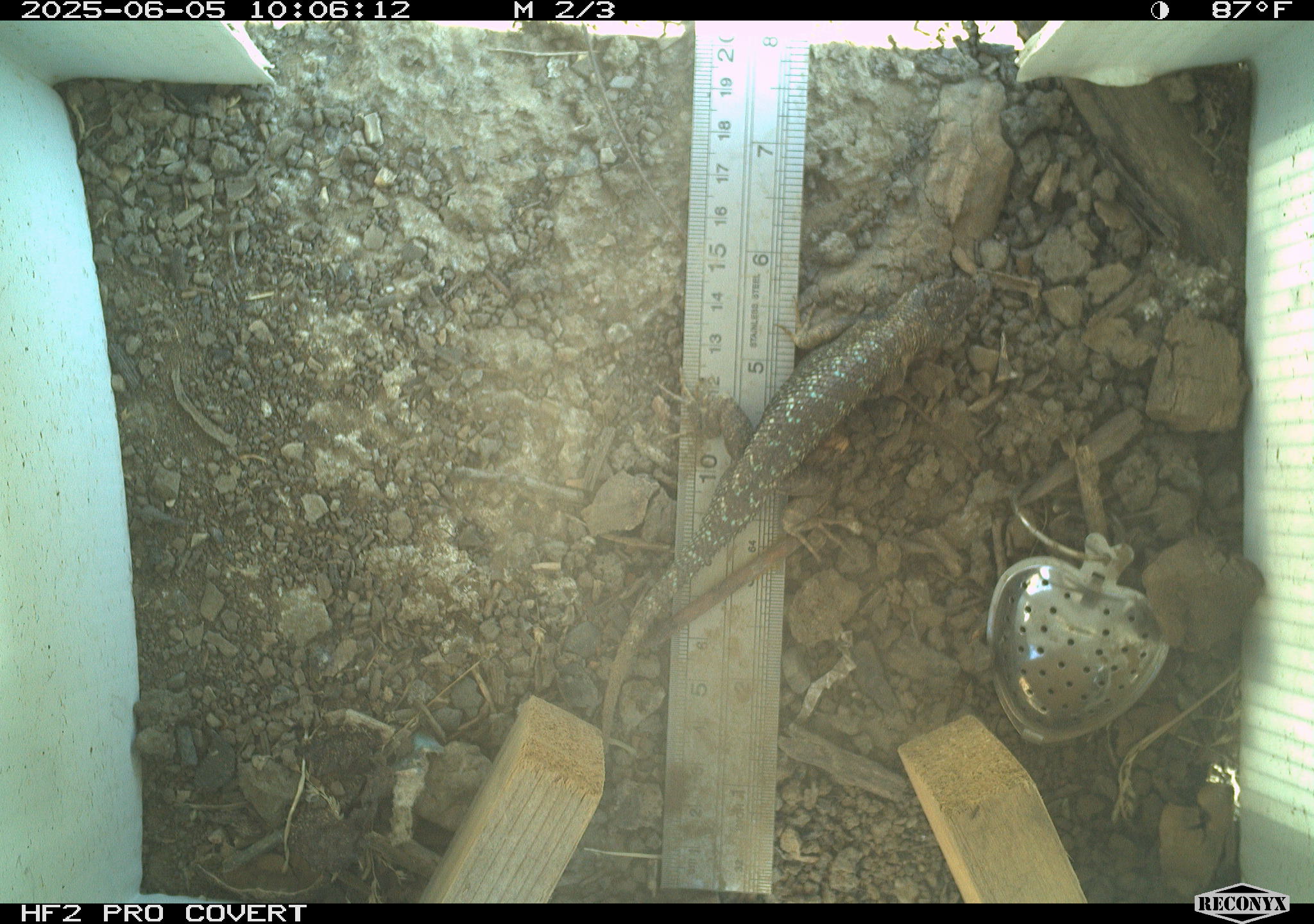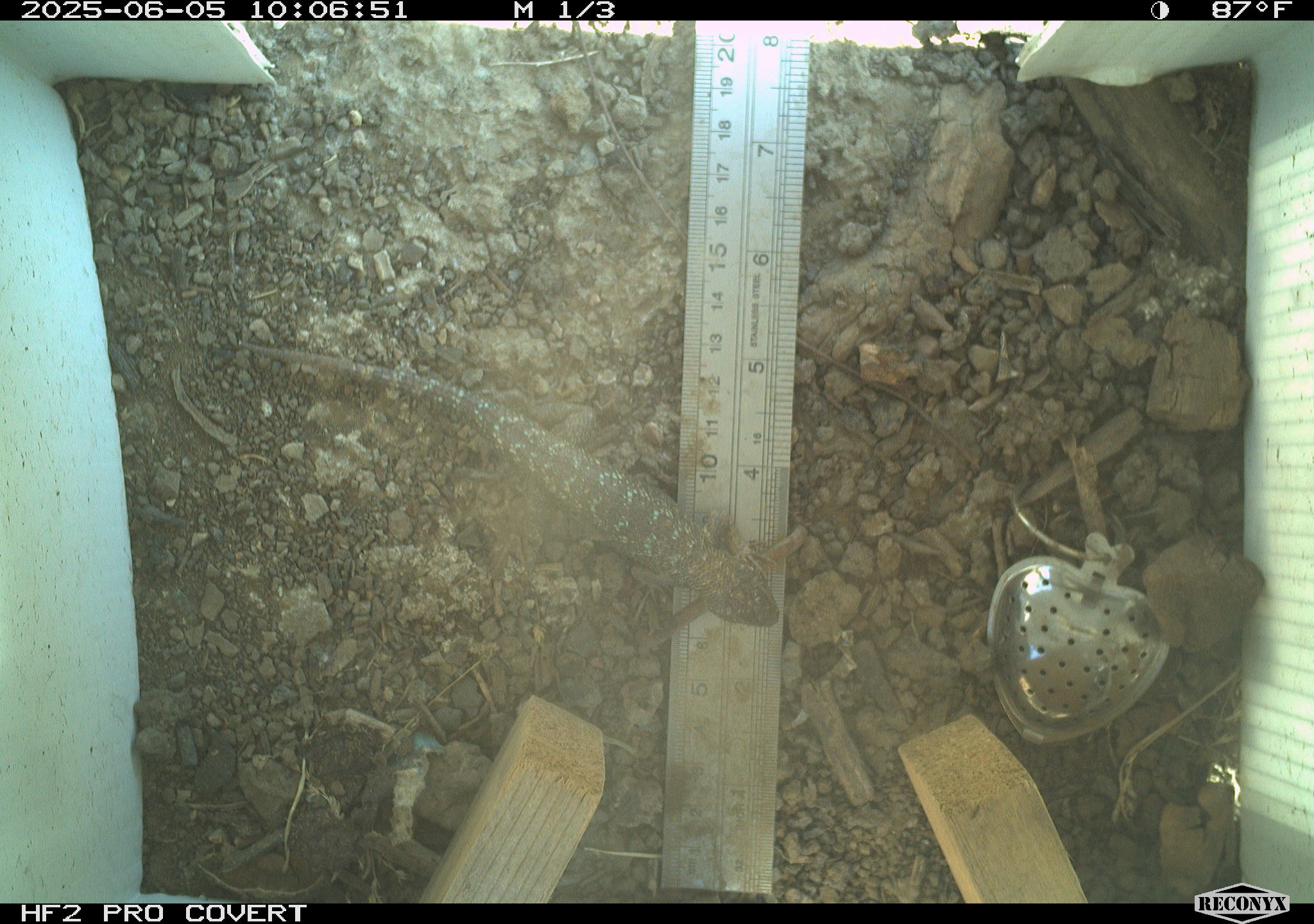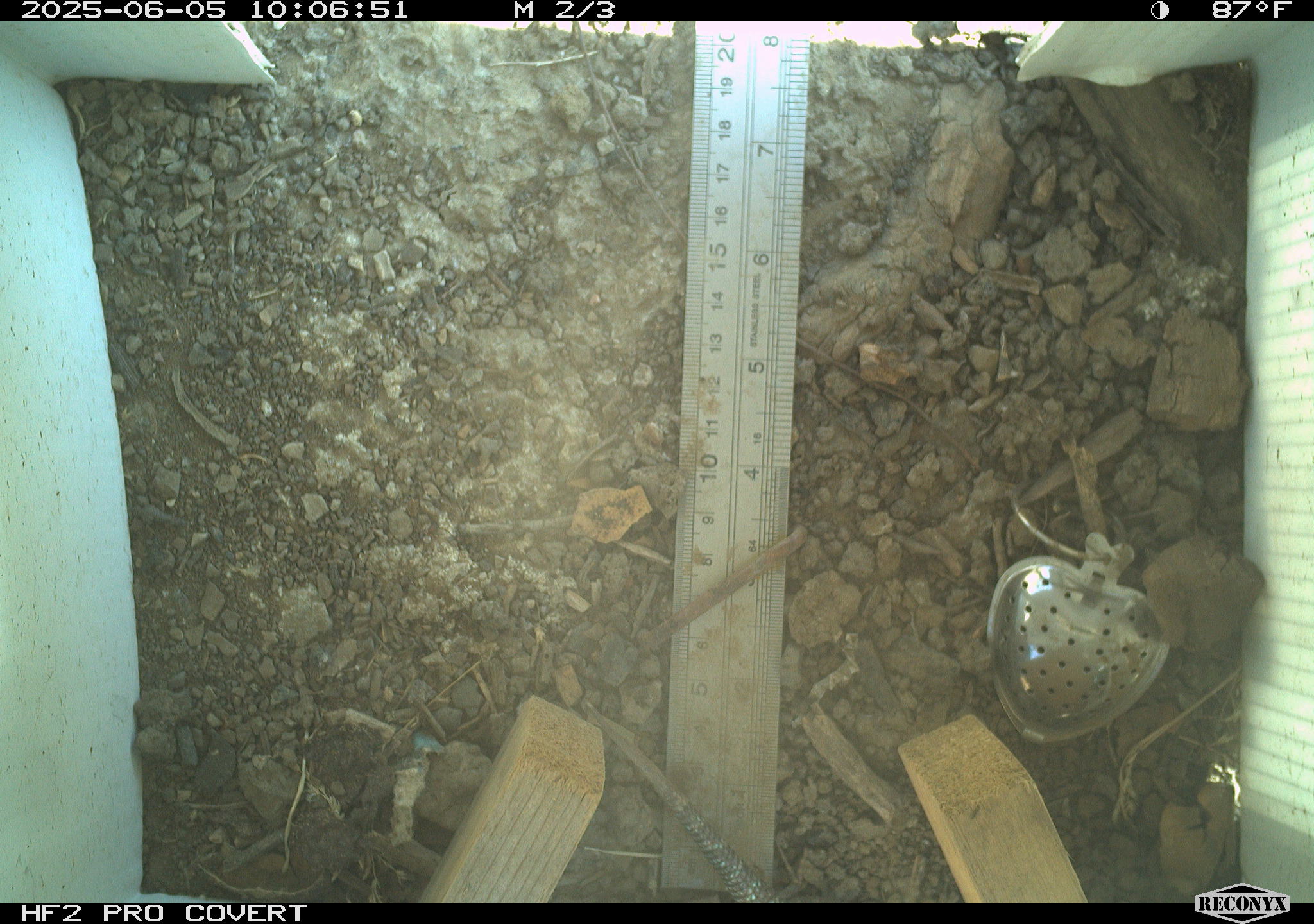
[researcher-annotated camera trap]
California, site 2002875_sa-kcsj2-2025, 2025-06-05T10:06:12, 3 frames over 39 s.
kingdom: Animalia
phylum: Chordata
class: Reptilia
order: Squamata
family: Phrynosomatidae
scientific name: Phrynosomatidae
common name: north american spiny lizards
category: sceloporus/uta species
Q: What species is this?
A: Sceloporus/uta species (north american spiny lizards) (Phrynosomatidae).